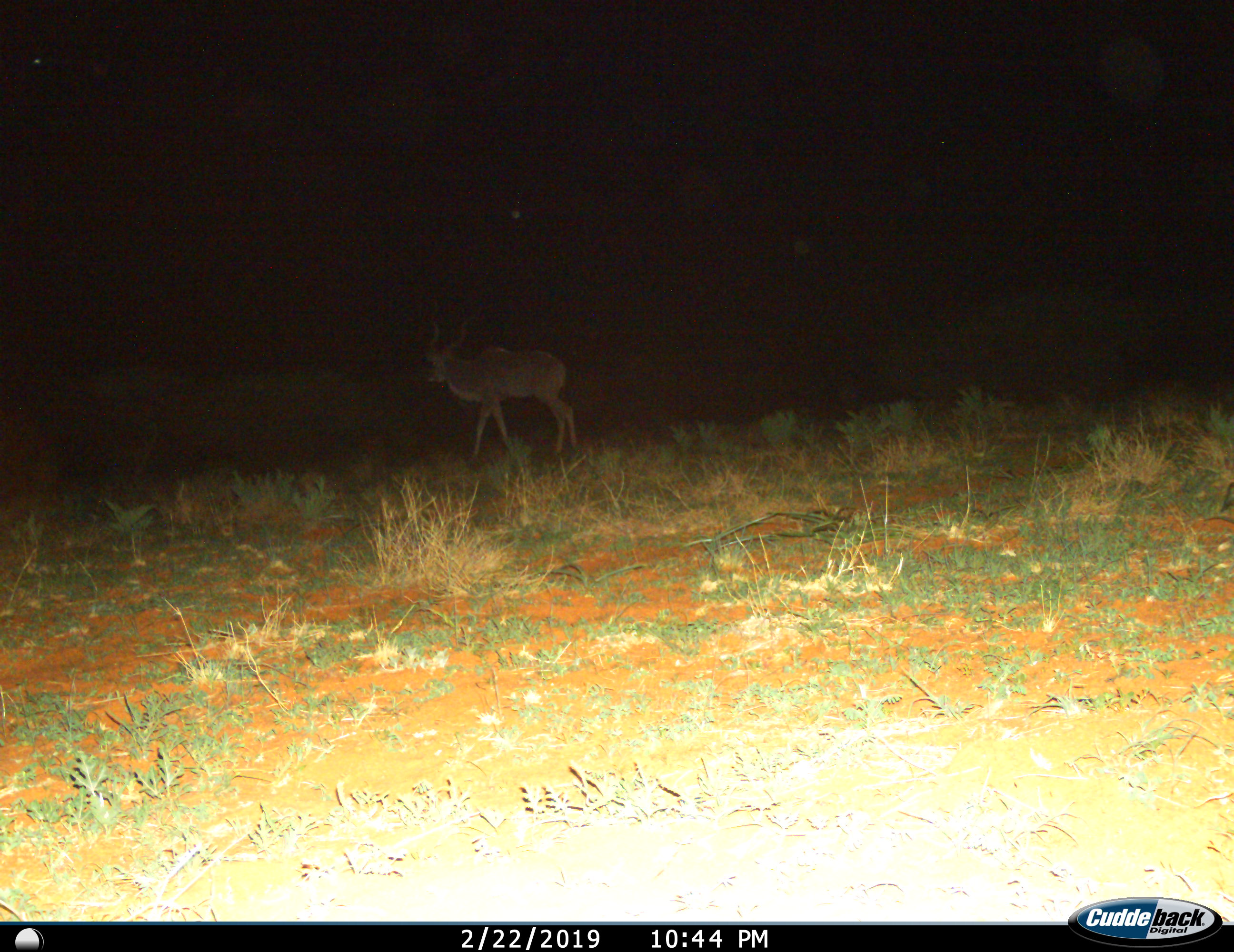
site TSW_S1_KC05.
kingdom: Animalia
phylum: Chordata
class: Mammalia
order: Artiodactyla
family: Bovidae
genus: Tragelaphus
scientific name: Tragelaphus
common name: kudu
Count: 1.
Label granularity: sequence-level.